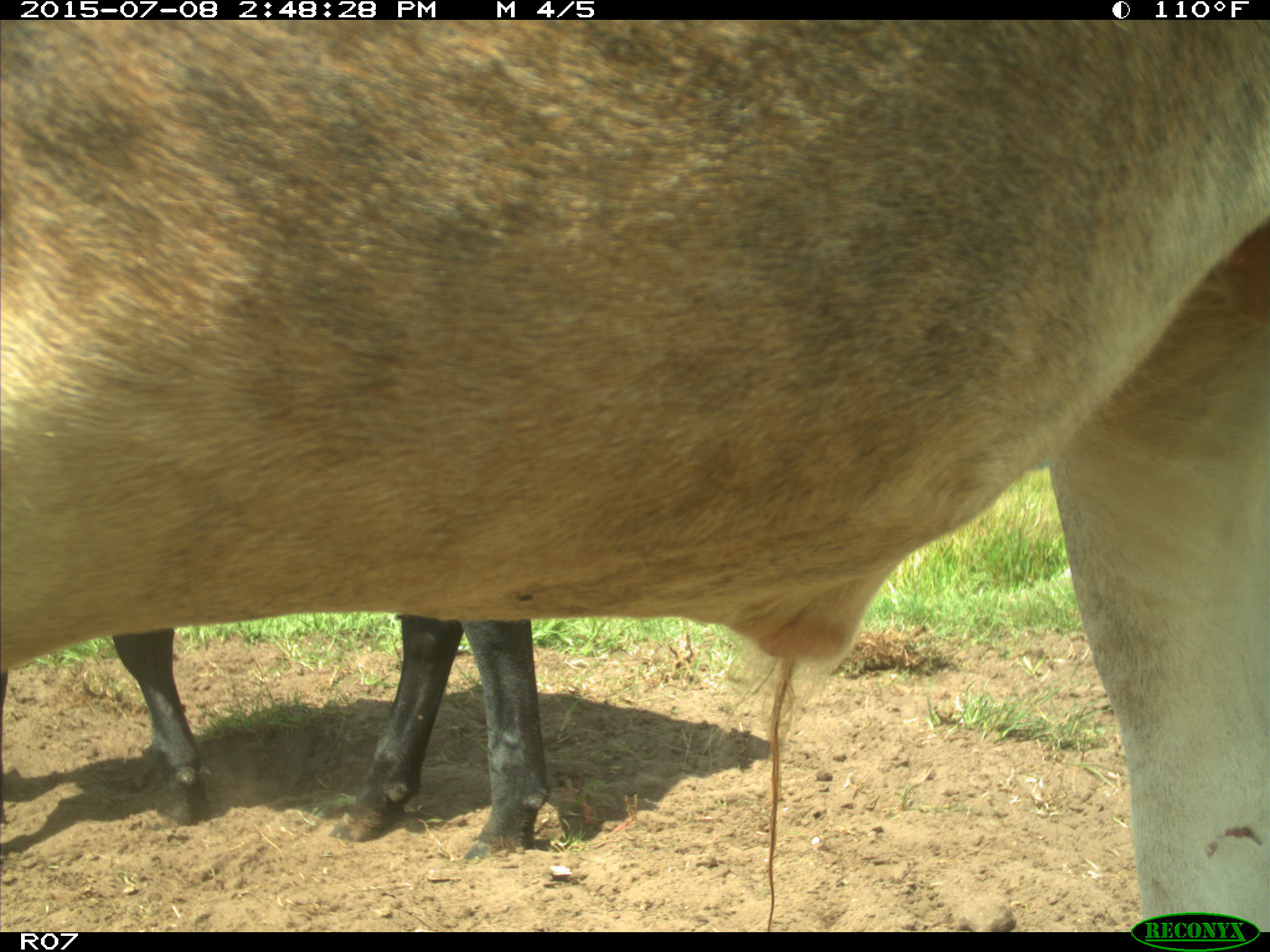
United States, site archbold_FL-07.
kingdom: Animalia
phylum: Chordata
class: Mammalia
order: Artiodactyla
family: Bovidae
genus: Bos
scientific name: Bos taurus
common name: domestic cow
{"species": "Bos taurus (domestic cow)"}